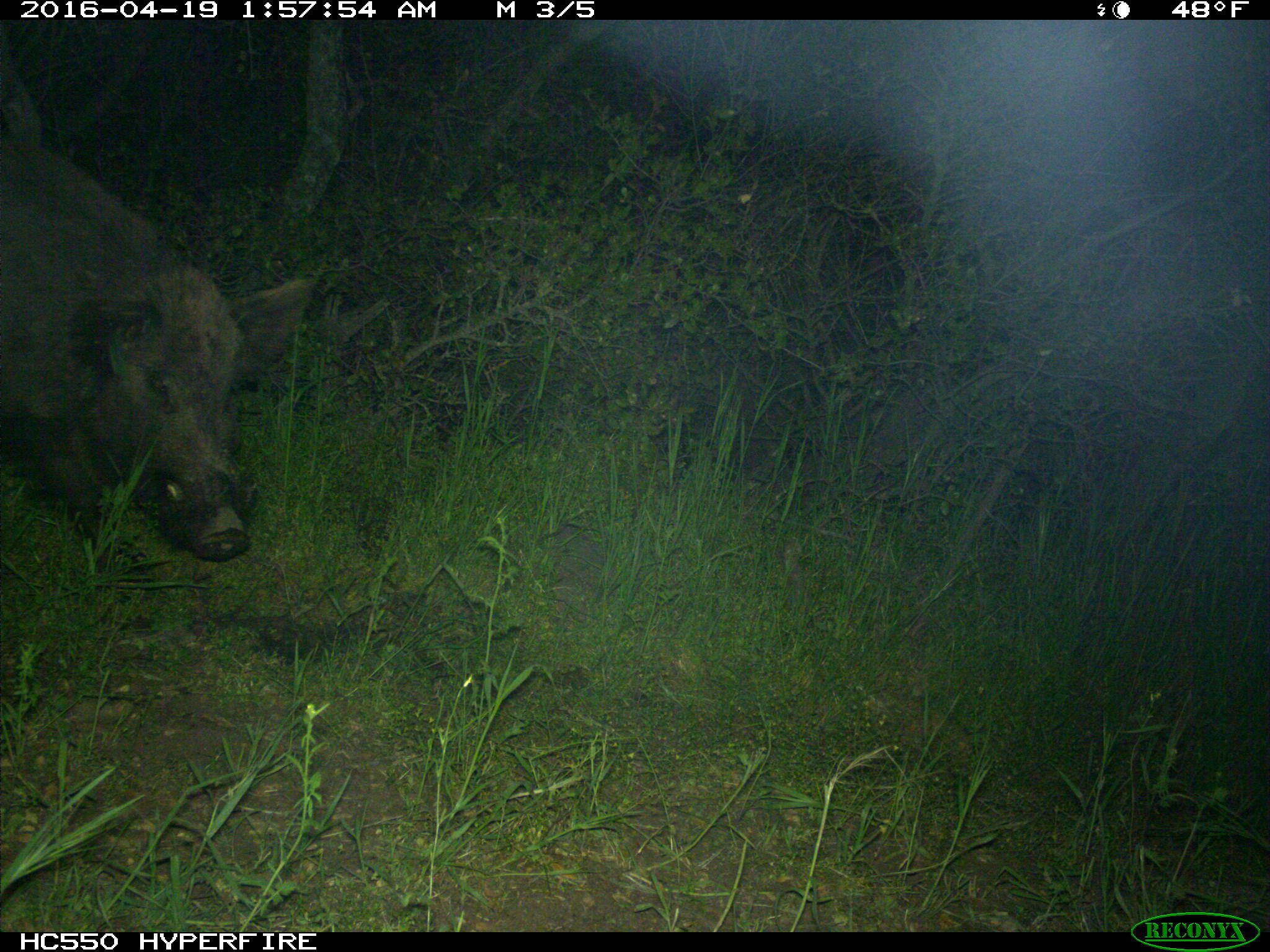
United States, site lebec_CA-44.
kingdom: Animalia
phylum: Chordata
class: Mammalia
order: Artiodactyla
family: Suidae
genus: Sus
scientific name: Sus scrofa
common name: wild boar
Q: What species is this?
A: Sus scrofa (wild boar).